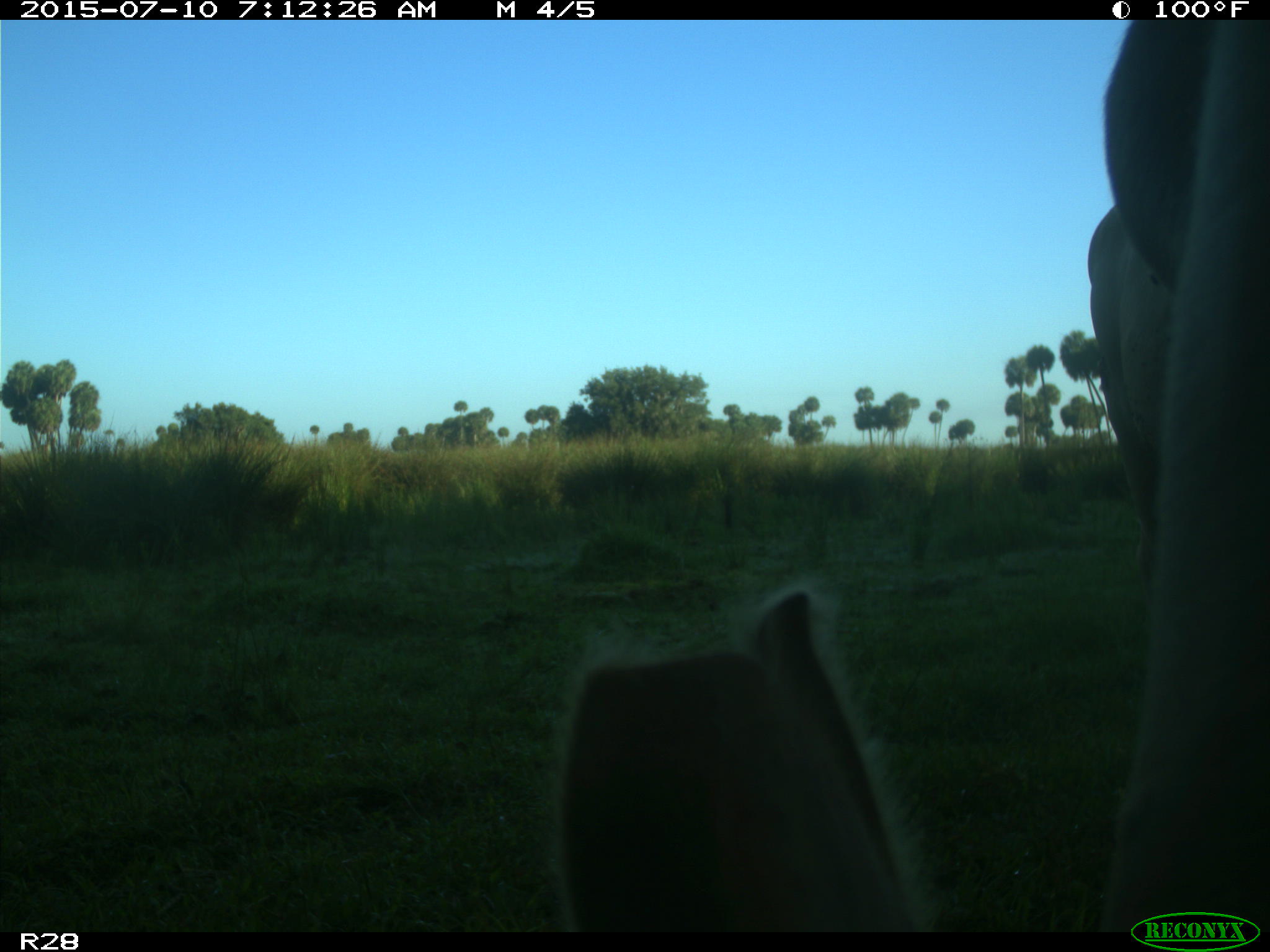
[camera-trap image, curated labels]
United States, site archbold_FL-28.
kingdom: Animalia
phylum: Chordata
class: Mammalia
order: Artiodactyla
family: Bovidae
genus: Bos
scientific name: Bos taurus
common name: domestic cow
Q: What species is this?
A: Bos taurus (domestic cow).